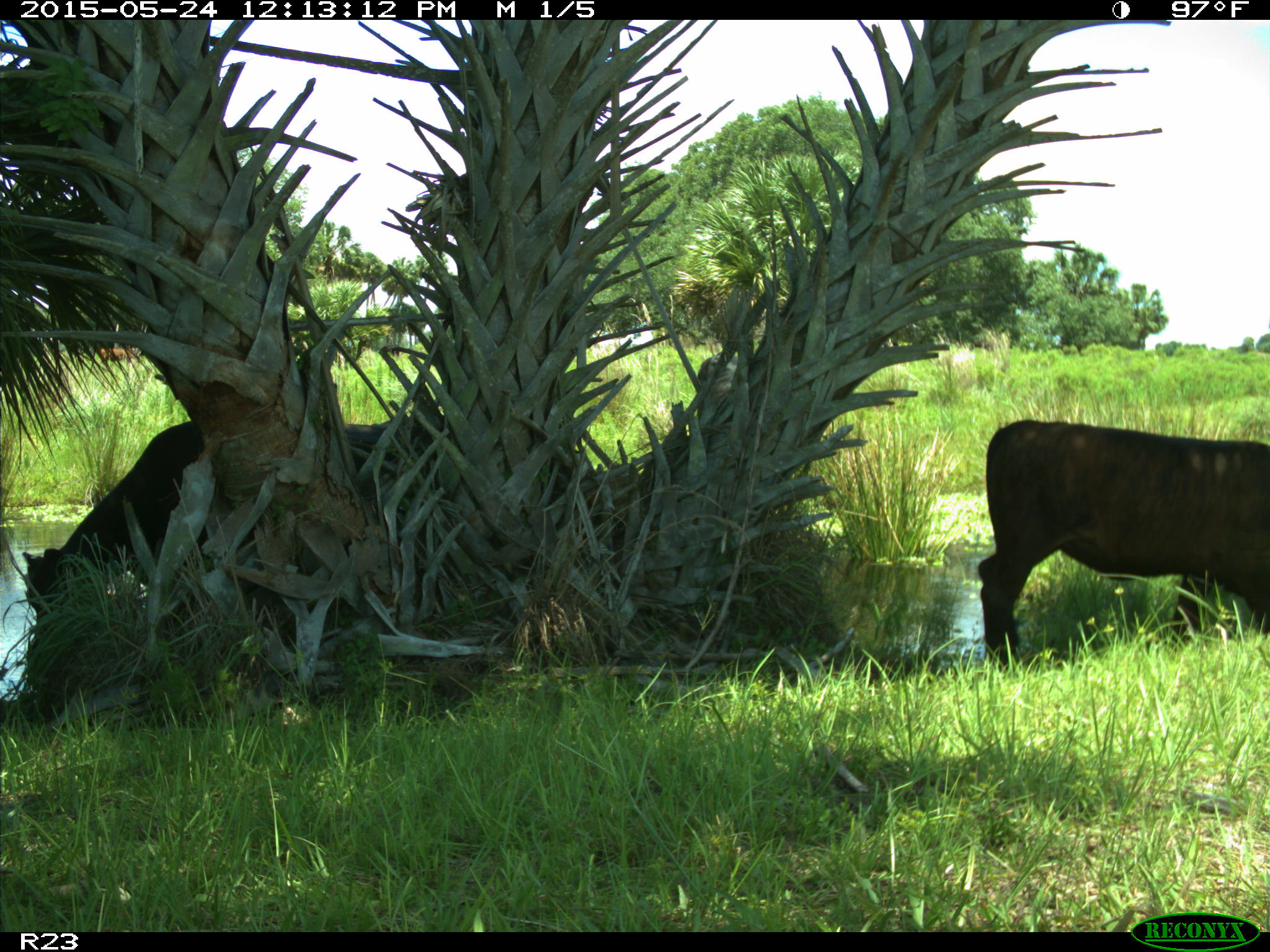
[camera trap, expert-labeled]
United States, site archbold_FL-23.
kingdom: Animalia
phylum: Chordata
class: Mammalia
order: Artiodactyla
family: Bovidae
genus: Bos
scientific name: Bos taurus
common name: domestic cow